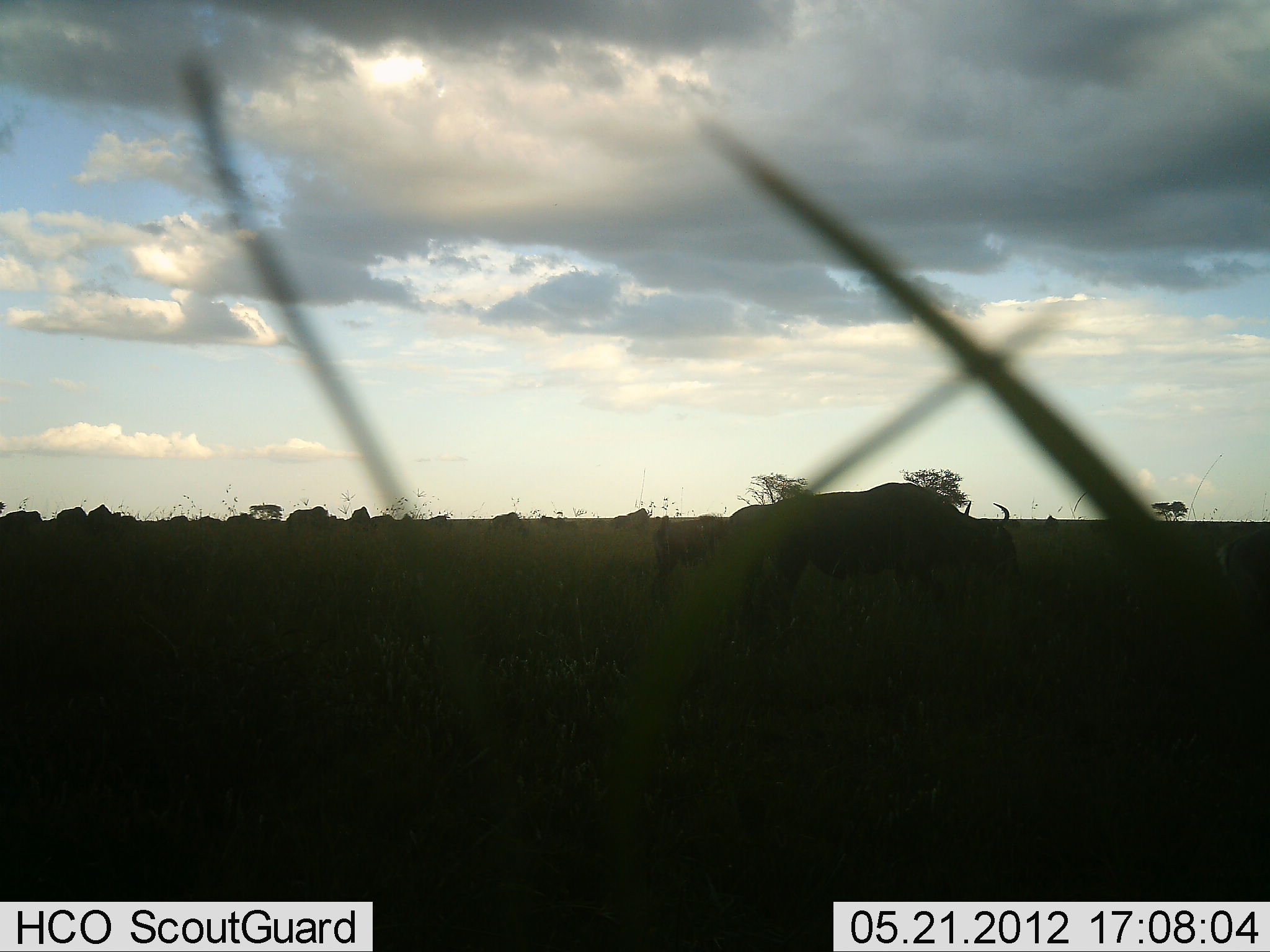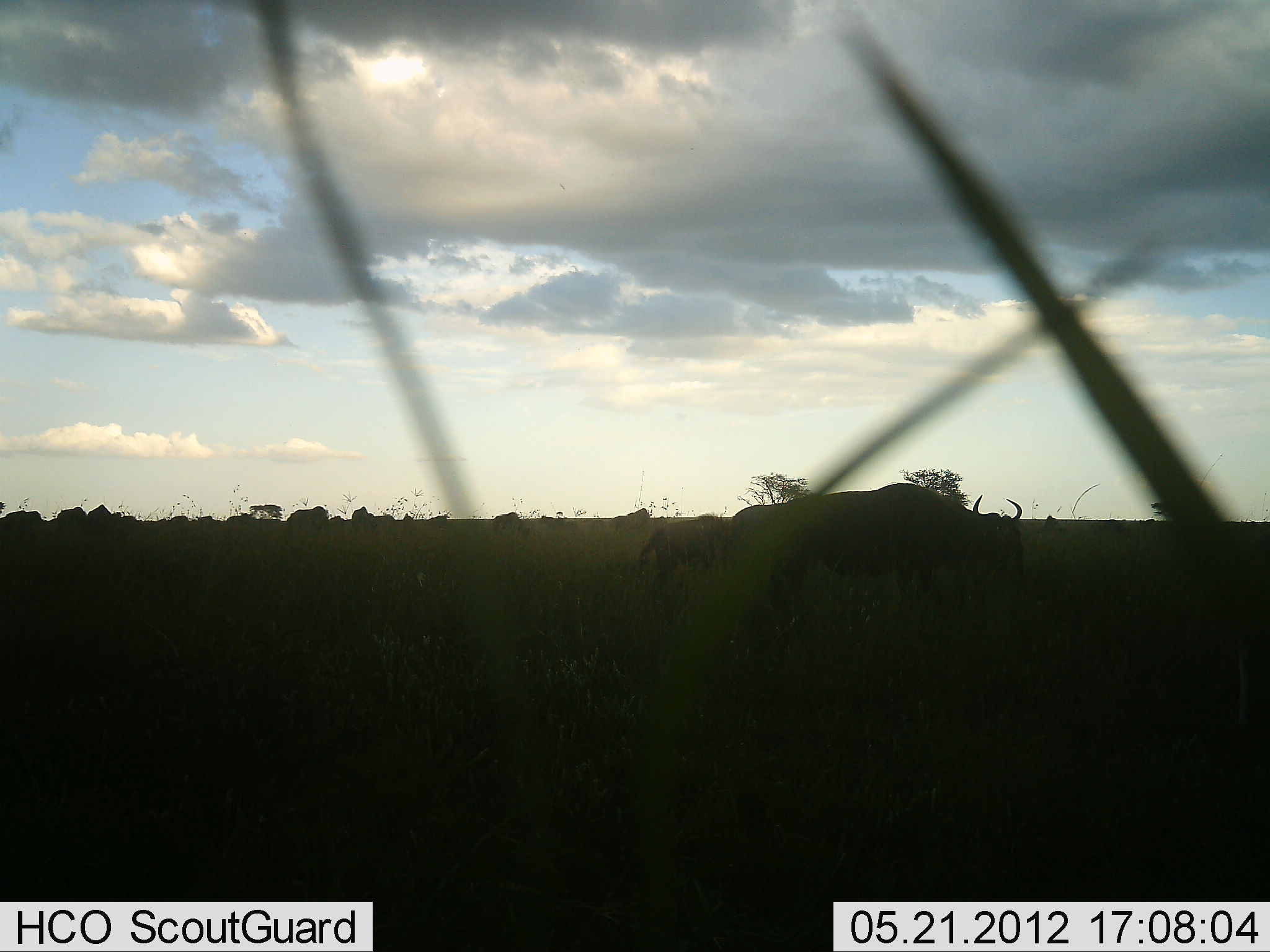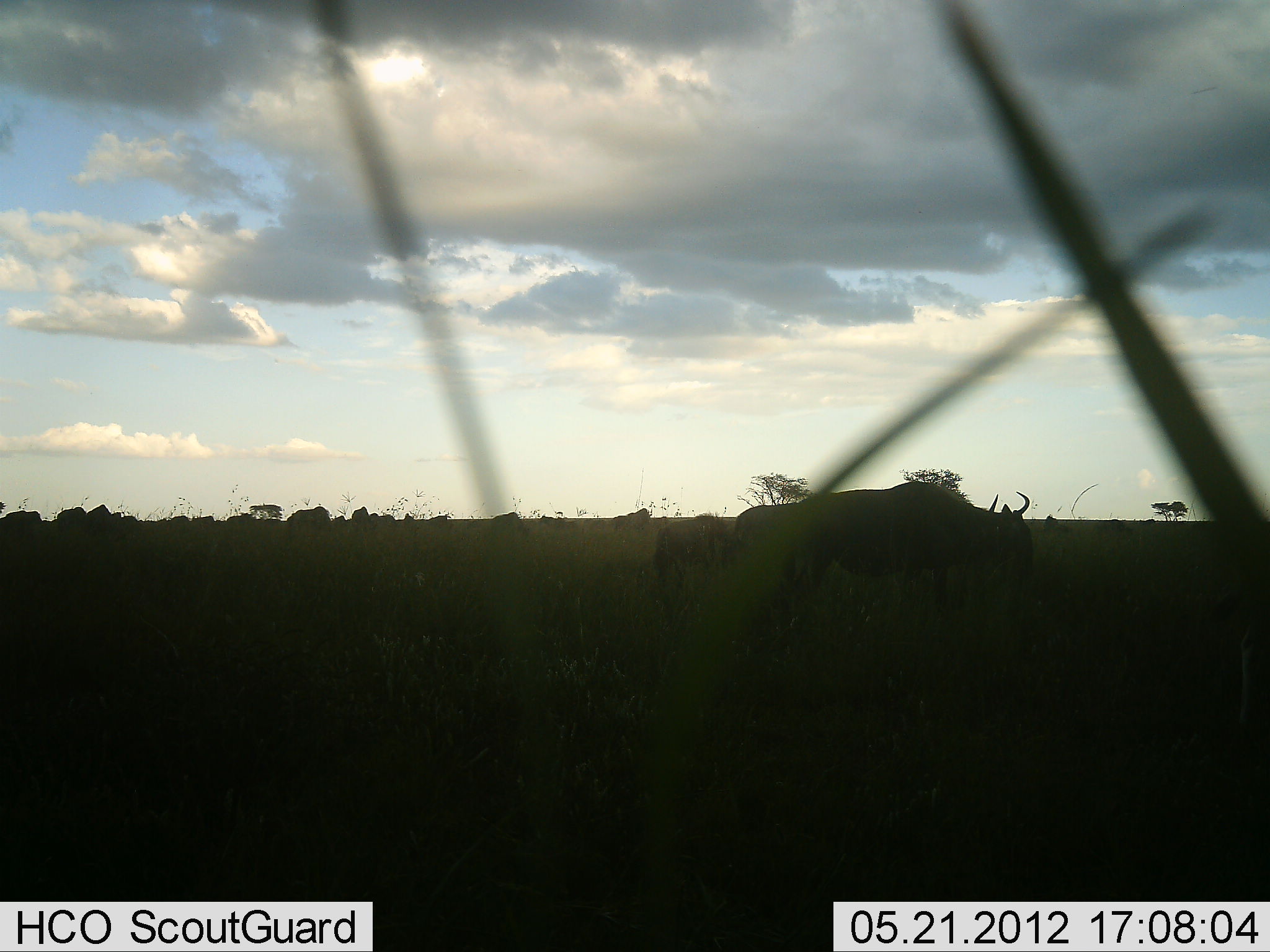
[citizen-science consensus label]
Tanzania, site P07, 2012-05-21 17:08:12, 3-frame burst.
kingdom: Animalia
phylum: Chordata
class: Mammalia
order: Artiodactyla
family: Bovidae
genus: Connochaetes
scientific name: Connochaetes taurinus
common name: blue wildebeest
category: wildebeest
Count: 3.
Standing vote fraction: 40%.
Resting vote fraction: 4%.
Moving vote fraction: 40%.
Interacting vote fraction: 4%.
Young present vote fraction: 20%.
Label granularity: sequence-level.